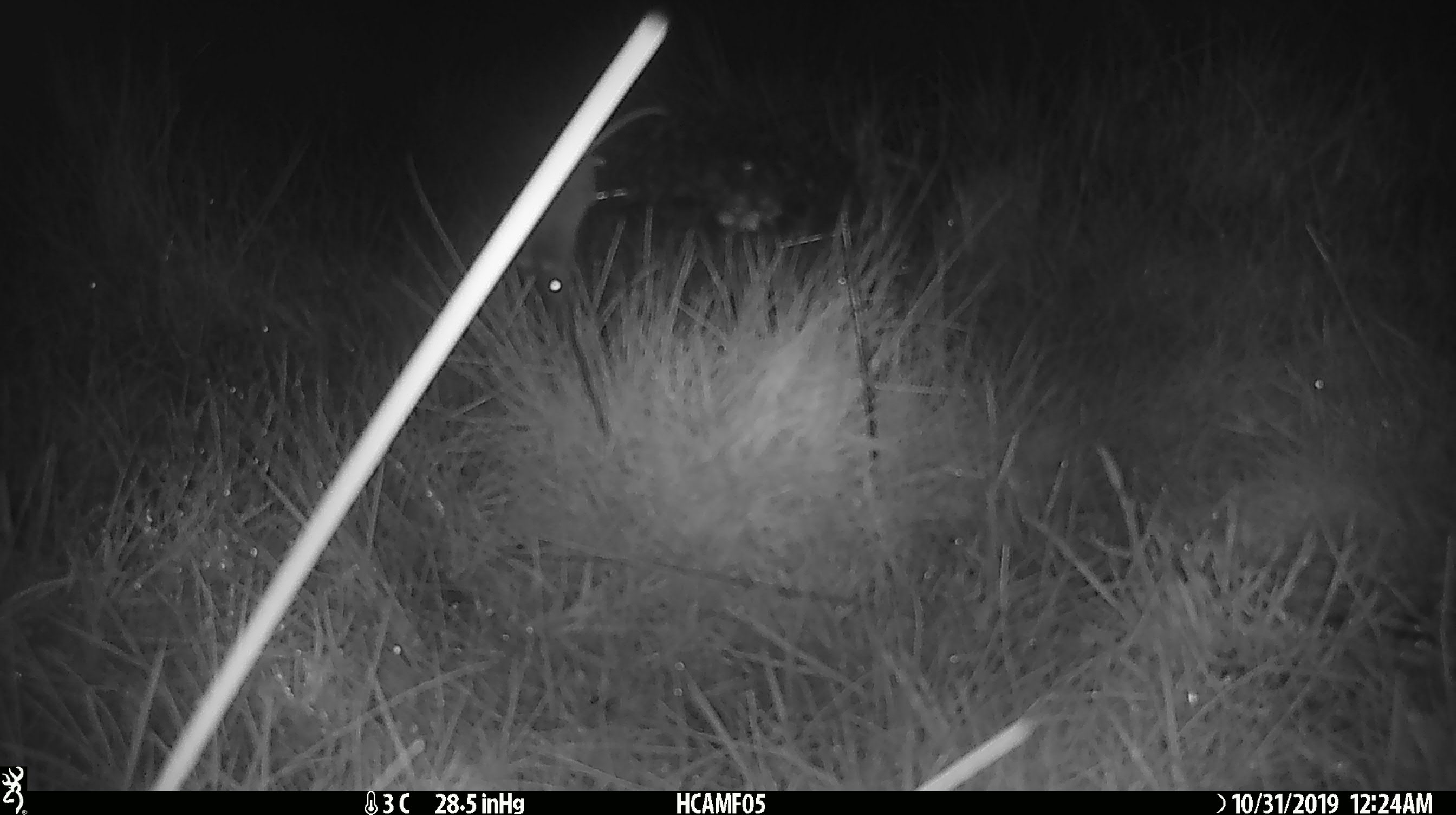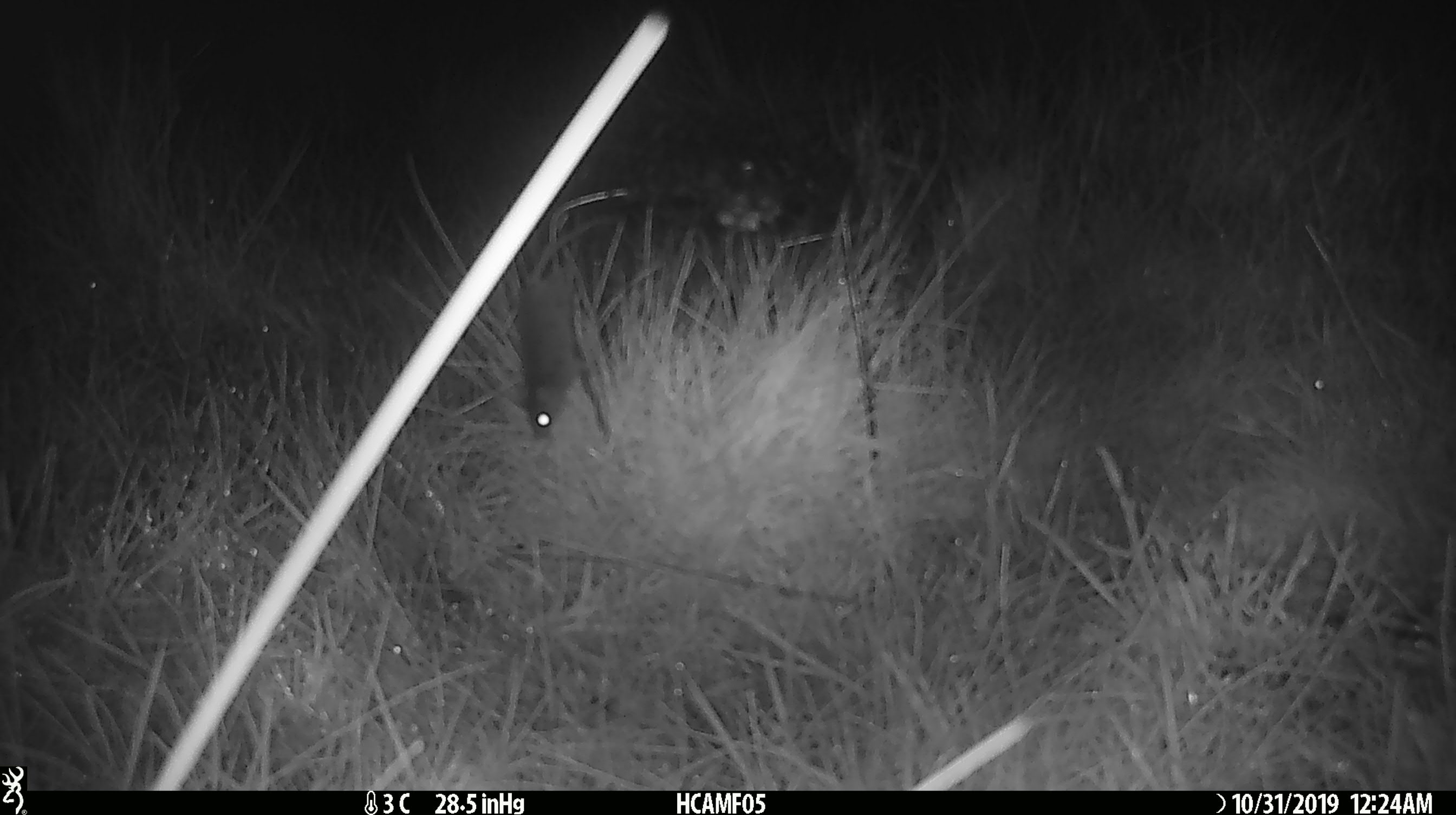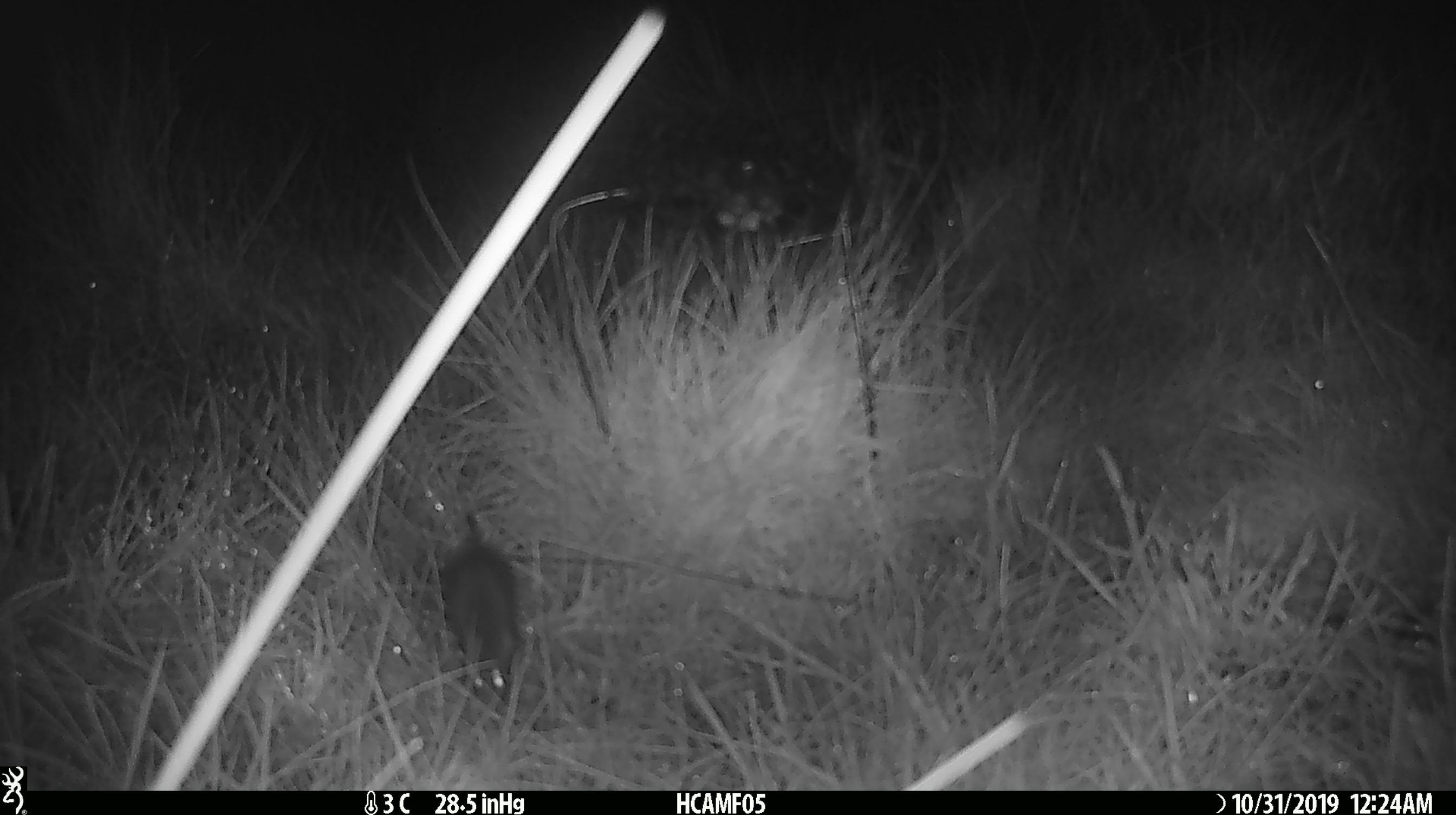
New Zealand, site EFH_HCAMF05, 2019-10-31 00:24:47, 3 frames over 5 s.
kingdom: Animalia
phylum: Chordata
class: Mammalia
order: Rodentia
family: Muridae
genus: Mus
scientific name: Mus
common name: mouse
Mouse (Mus).